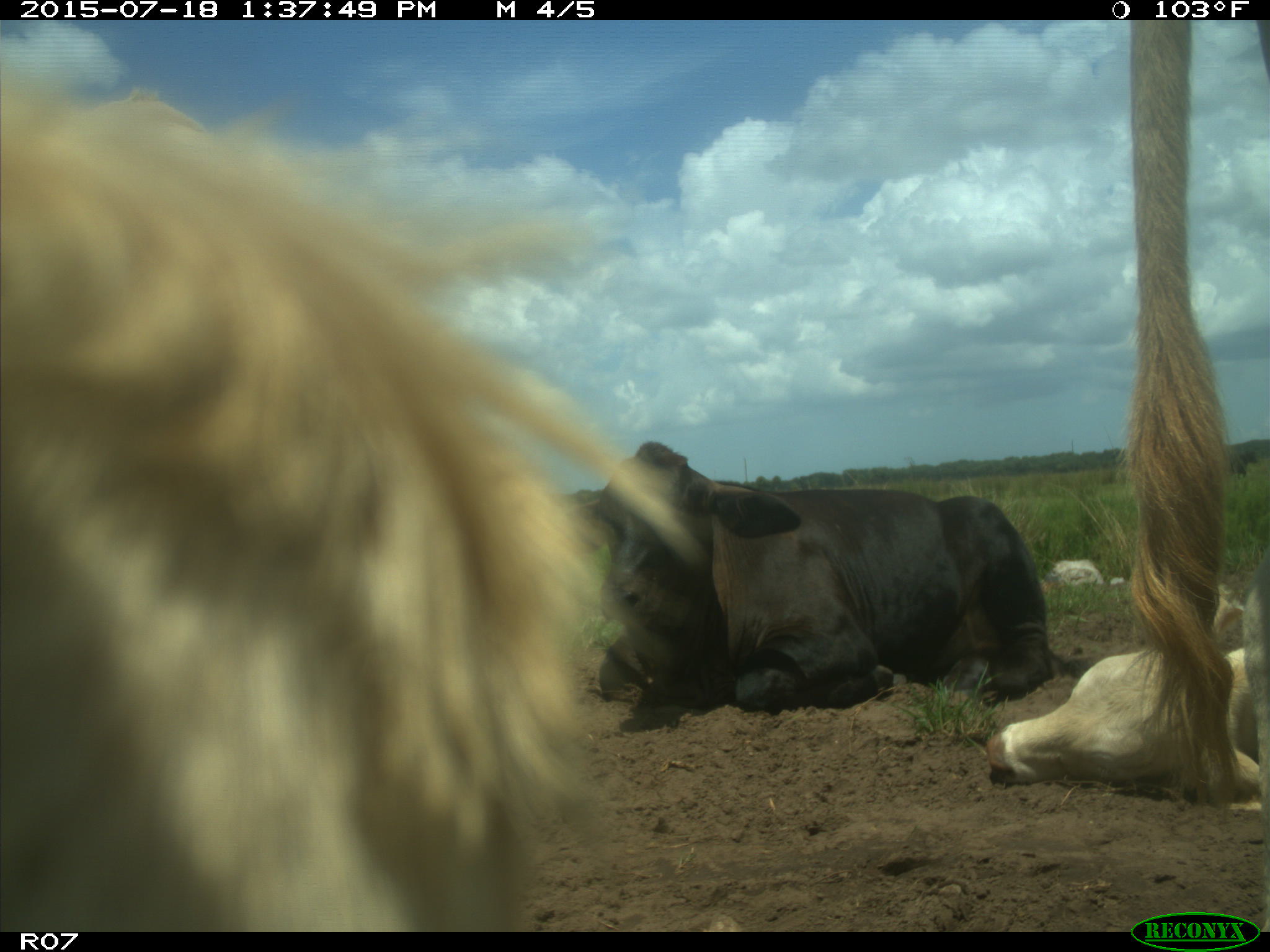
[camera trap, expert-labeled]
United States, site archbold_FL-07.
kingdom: Animalia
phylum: Chordata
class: Mammalia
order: Artiodactyla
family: Bovidae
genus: Bos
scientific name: Bos taurus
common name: domestic cow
Bos taurus (domestic cow).